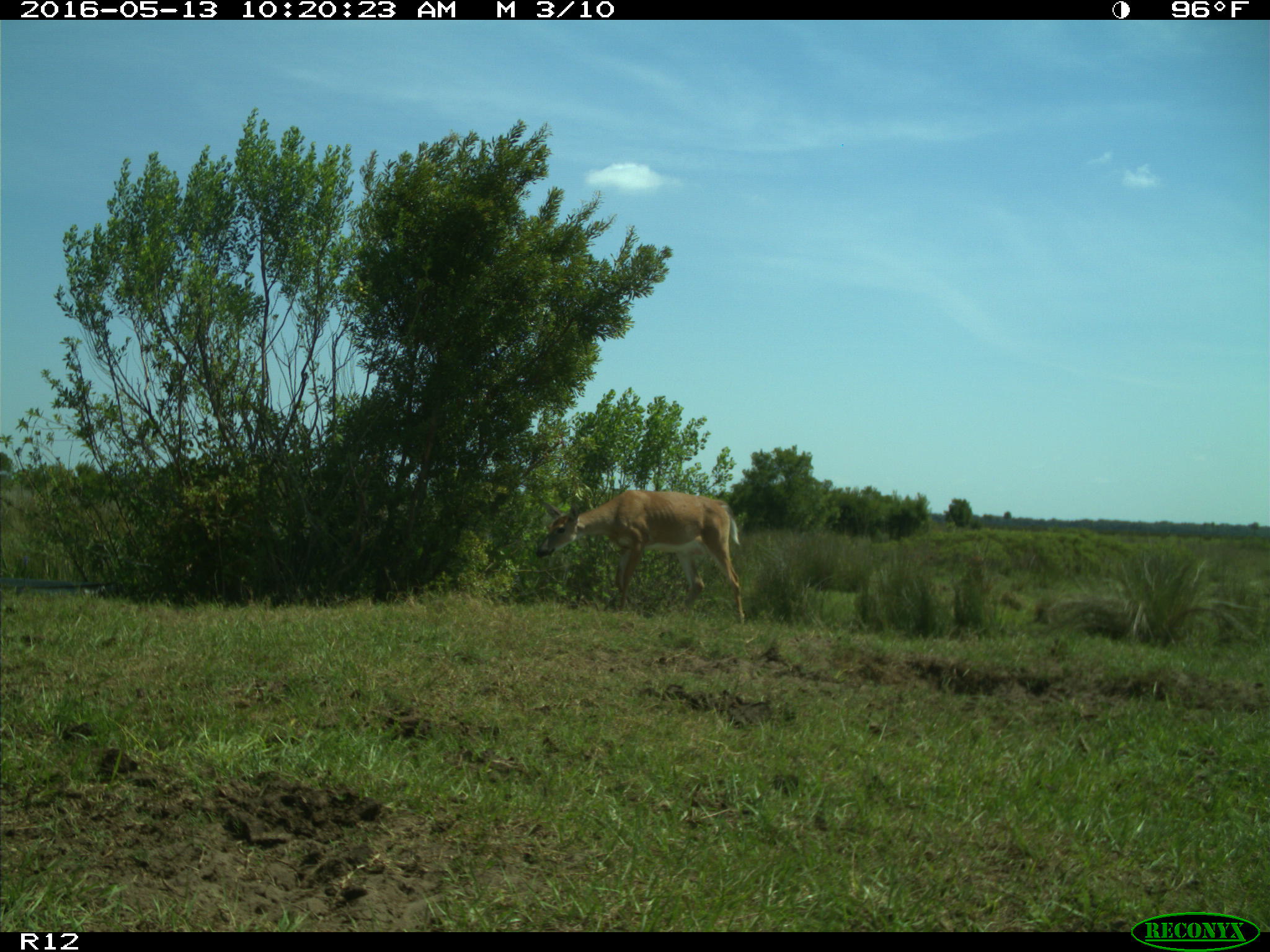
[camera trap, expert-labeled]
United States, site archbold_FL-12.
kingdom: Animalia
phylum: Chordata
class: Mammalia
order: Artiodactyla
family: Cervidae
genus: Odocoileus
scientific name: Odocoileus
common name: deer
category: unidentified deer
Unidentified deer (deer) (Odocoileus).